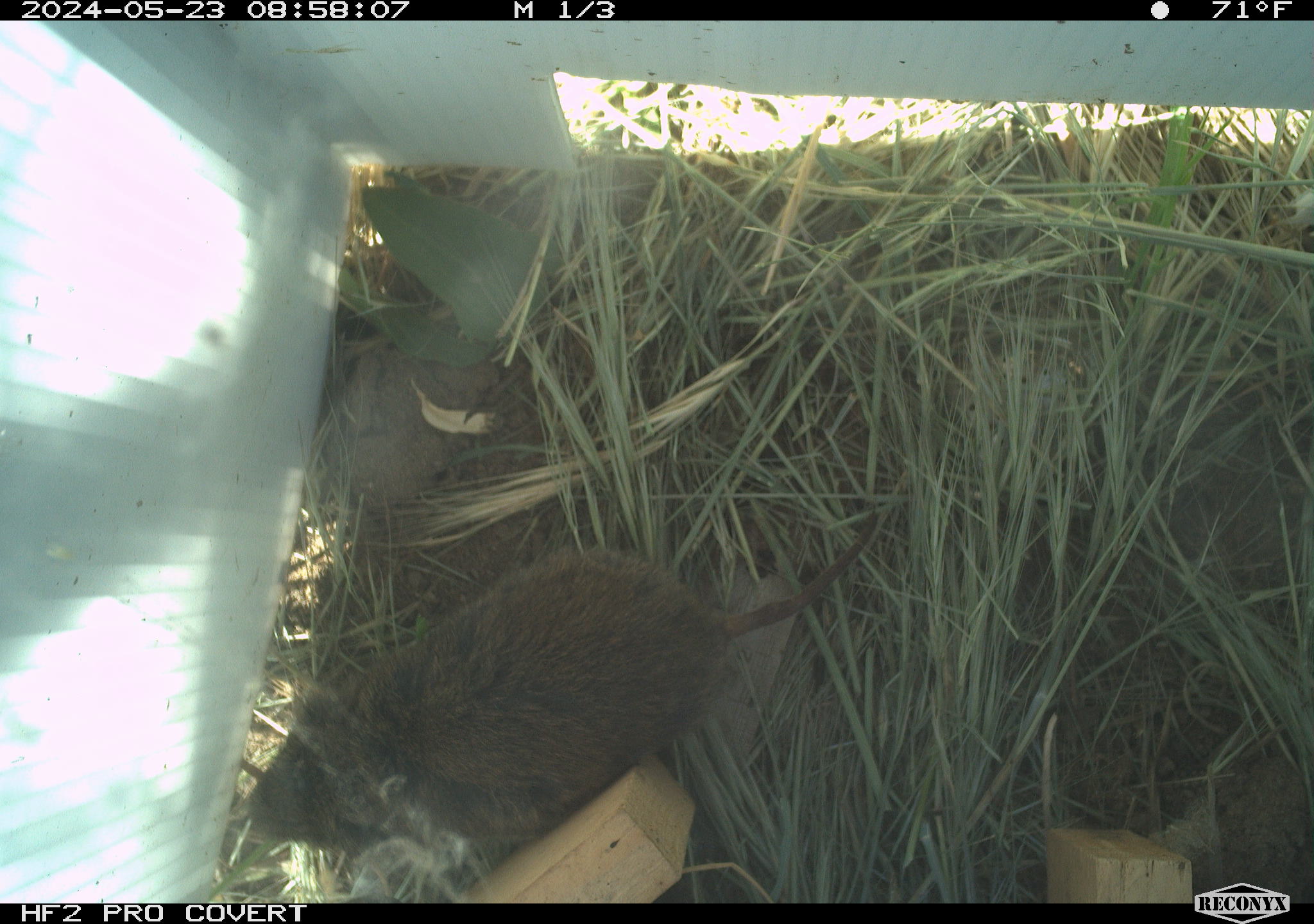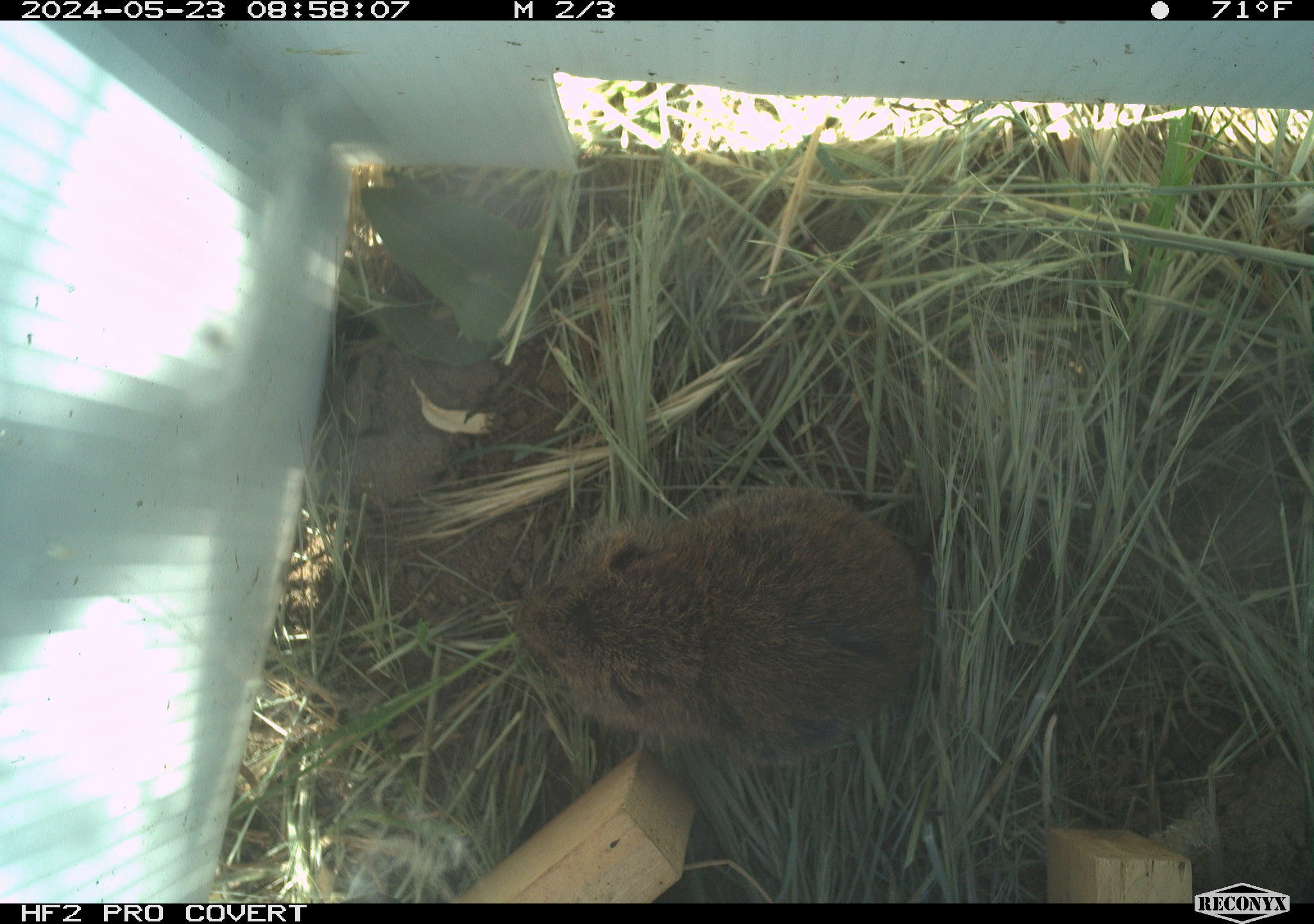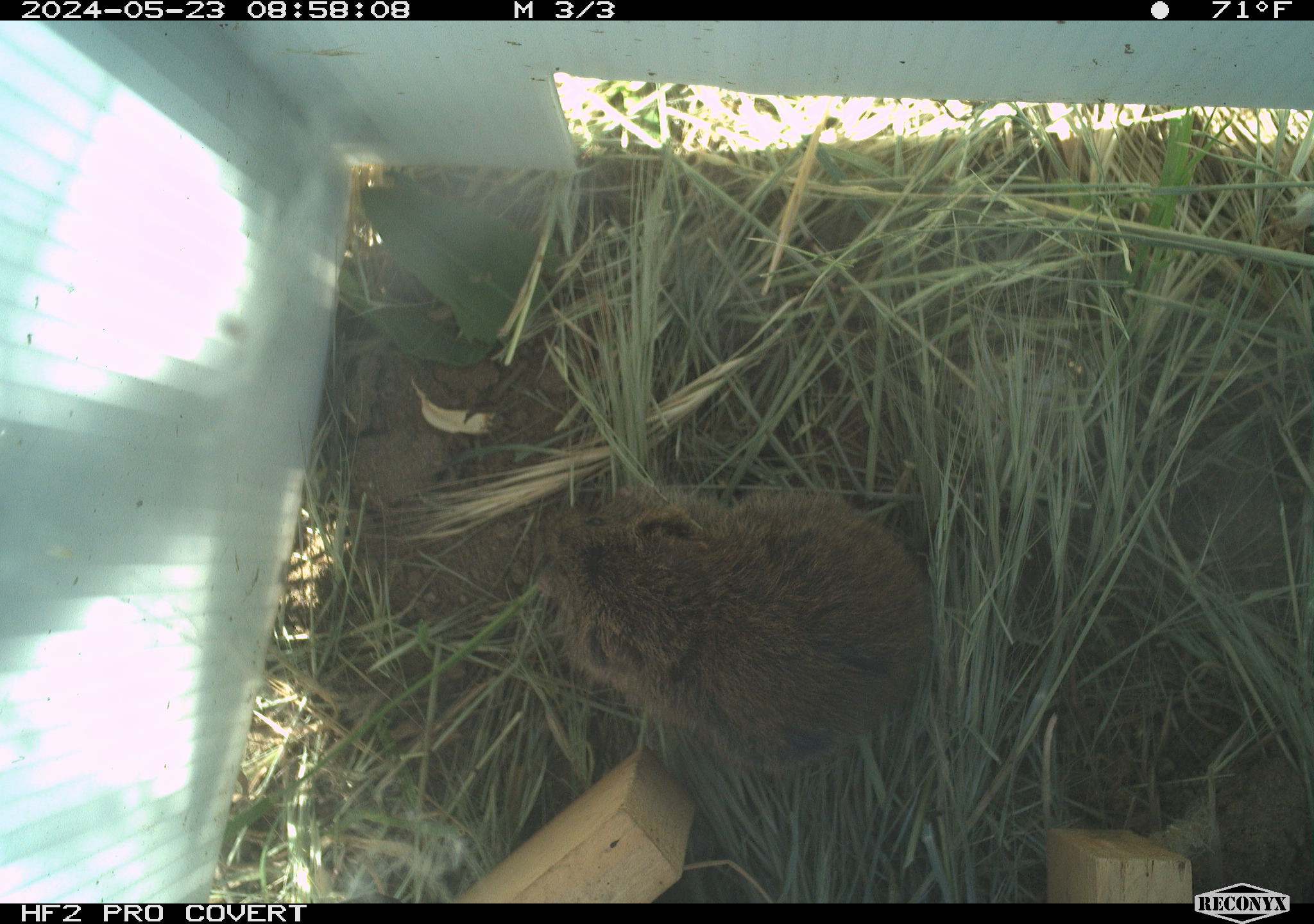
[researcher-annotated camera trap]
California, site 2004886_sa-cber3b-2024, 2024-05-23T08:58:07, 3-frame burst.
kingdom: Animalia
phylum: Chordata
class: Mammalia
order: Rodentia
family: Cricetidae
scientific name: Arvicolinae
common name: voles, lemmings, and muskrats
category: arvicolinae subfamily